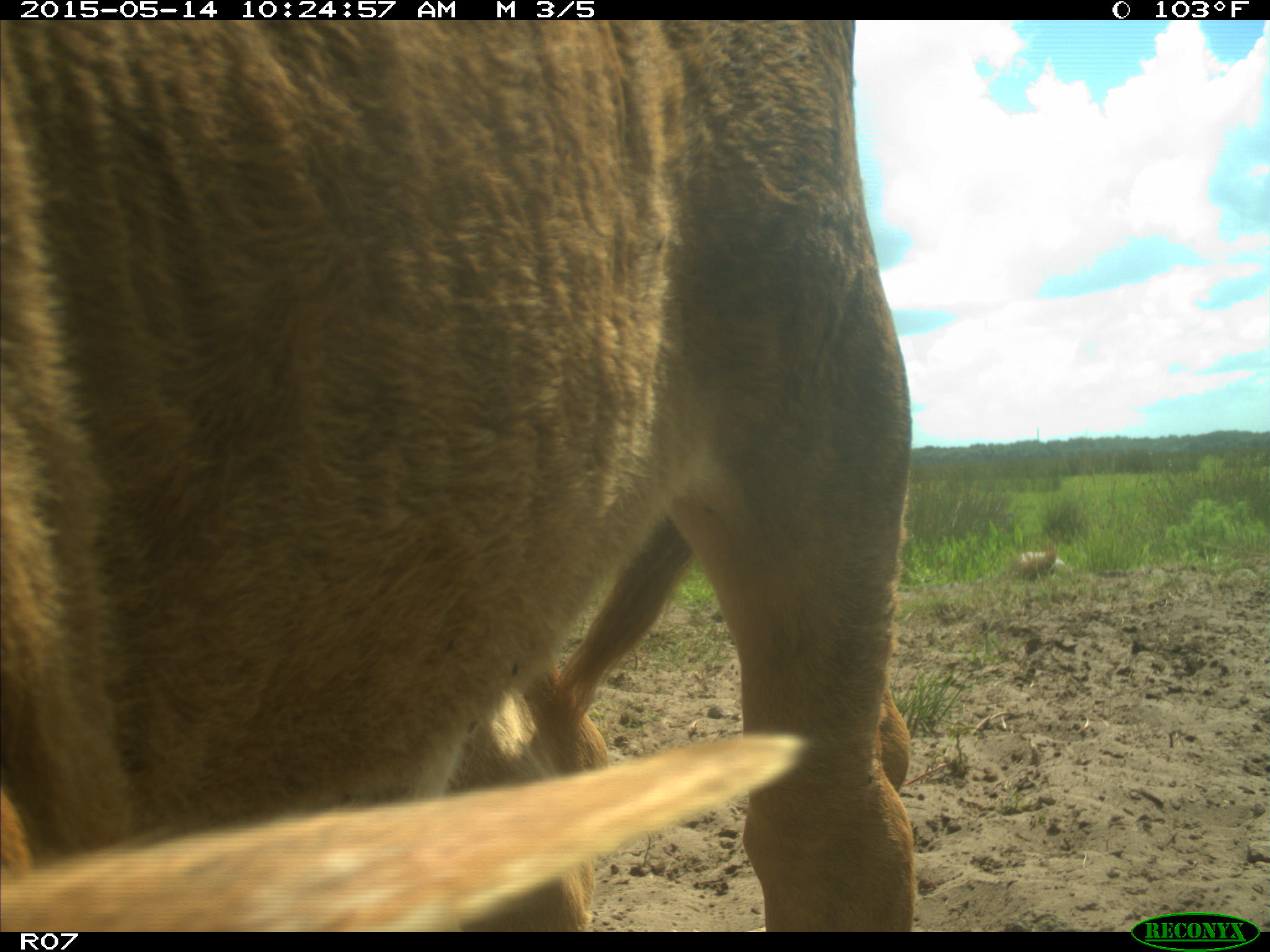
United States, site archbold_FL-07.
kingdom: Animalia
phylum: Chordata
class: Mammalia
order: Artiodactyla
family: Bovidae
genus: Bos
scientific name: Bos taurus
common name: domestic cow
Bos taurus (domestic cow).